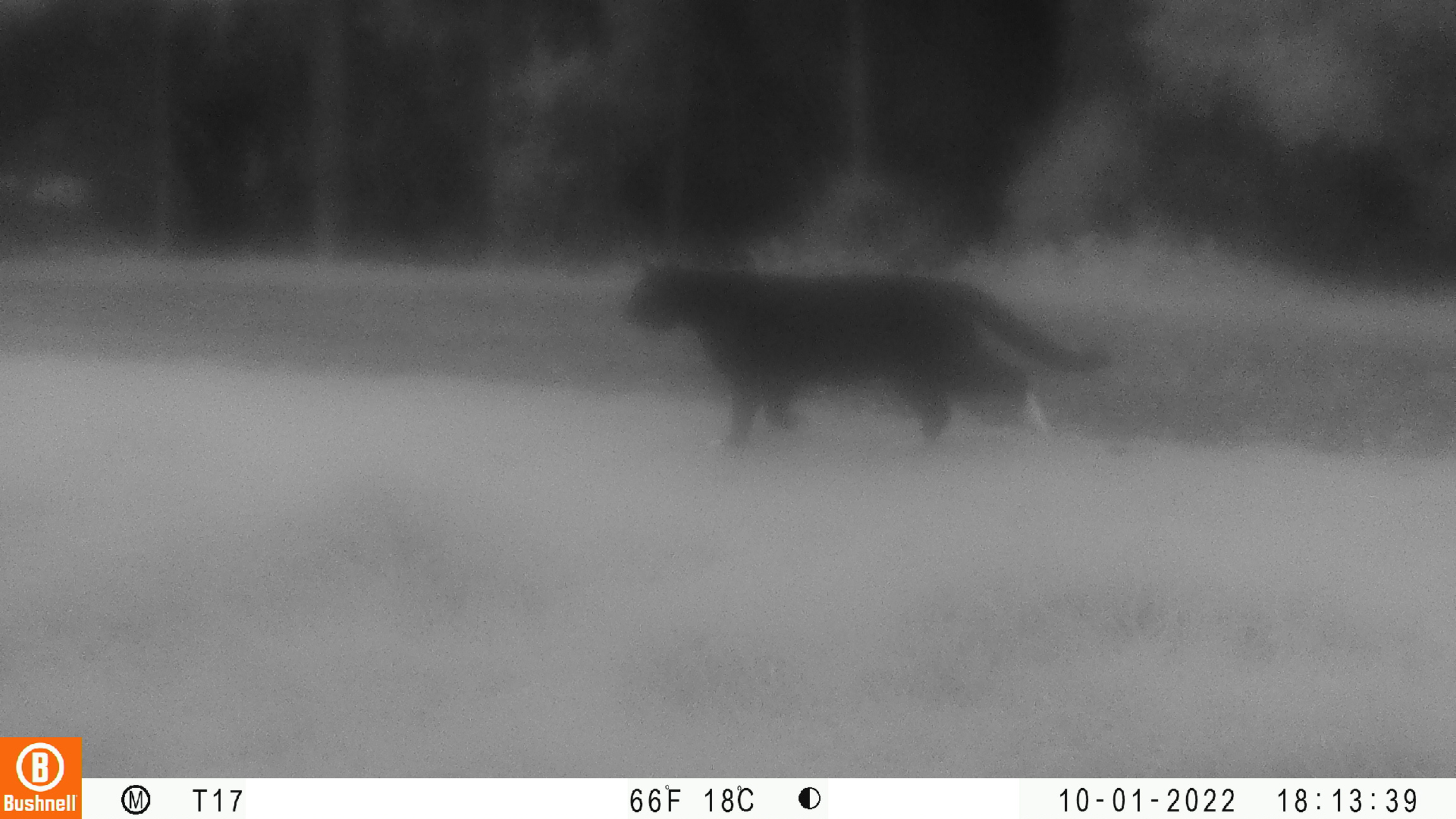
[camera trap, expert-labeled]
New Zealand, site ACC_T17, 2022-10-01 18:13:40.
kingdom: Animalia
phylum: Chordata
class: Mammalia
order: Carnivora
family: Felidae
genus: Felis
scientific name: Felis catus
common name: domestic cat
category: cat